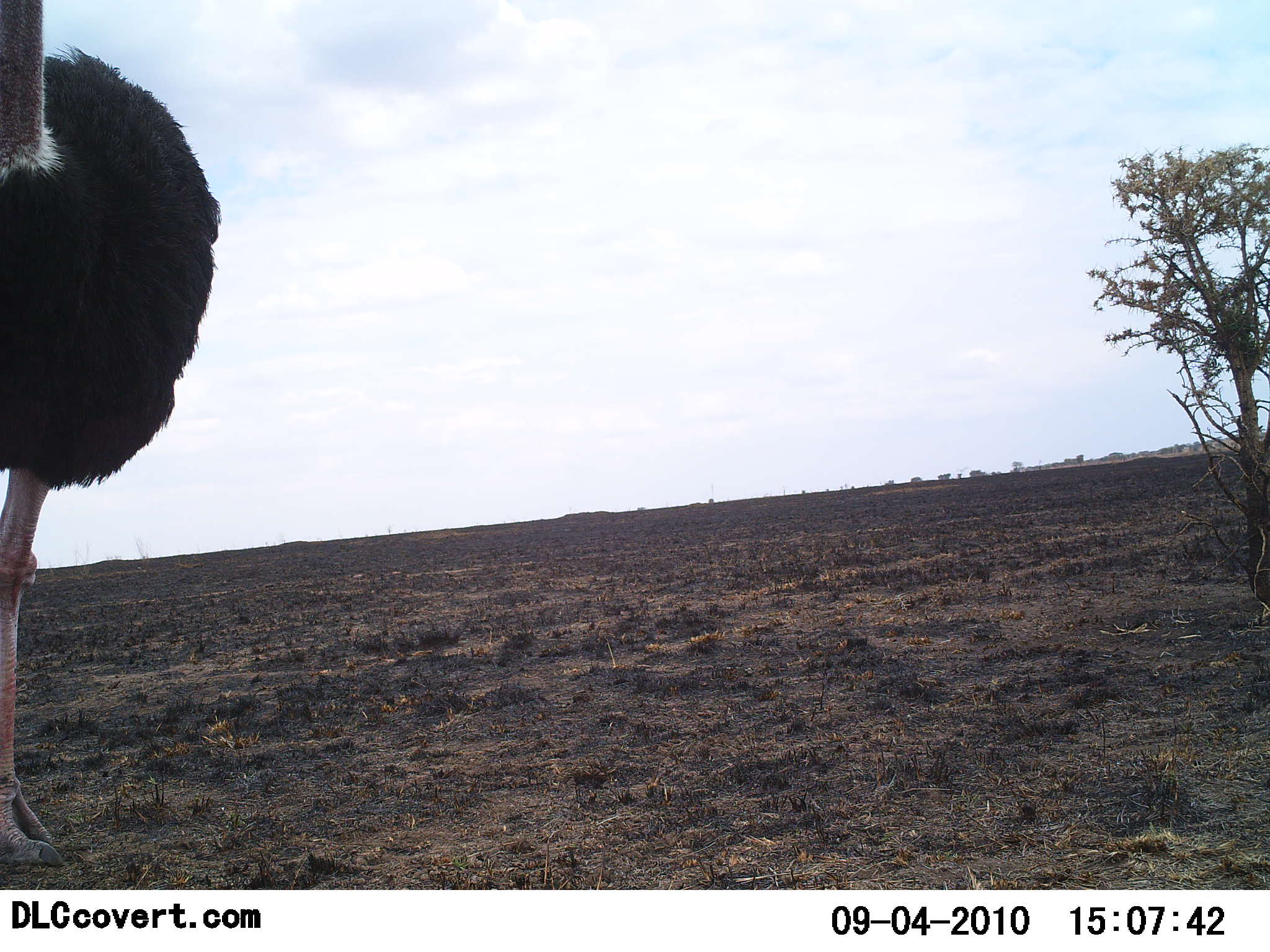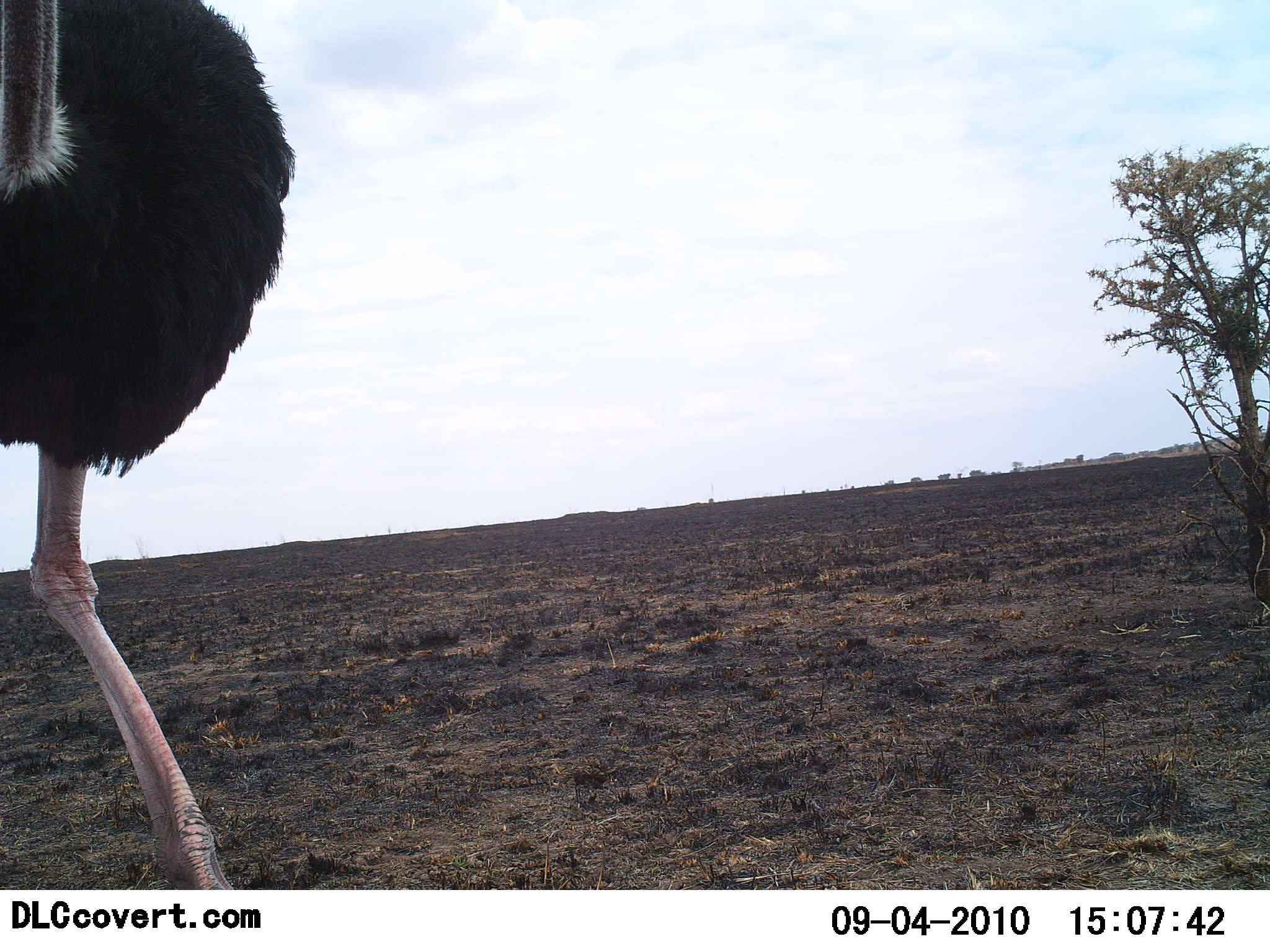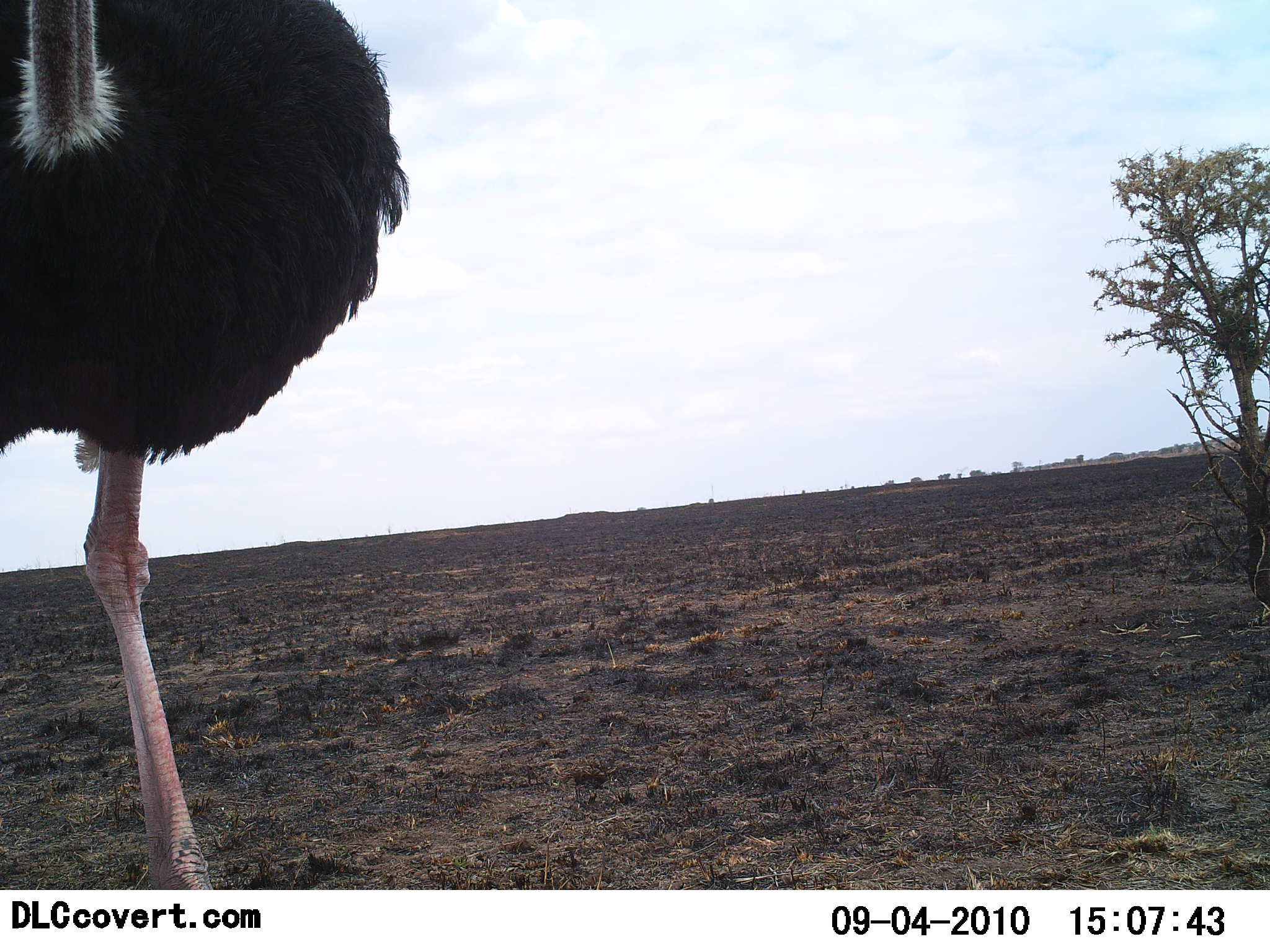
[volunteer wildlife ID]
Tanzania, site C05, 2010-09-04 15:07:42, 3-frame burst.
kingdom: Animalia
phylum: Chordata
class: Aves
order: Struthioniformes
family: Struthionidae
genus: Struthio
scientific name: Struthio camelus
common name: ostrich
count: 1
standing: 36%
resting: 7%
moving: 57%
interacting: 0%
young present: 0%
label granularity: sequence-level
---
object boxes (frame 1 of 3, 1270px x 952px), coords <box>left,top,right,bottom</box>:
animal: <box>3,0,225,876</box>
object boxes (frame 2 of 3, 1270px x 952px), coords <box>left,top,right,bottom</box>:
animal: <box>2,2,296,888</box>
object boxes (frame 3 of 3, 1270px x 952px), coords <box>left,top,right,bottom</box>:
animal: <box>0,1,405,889</box>